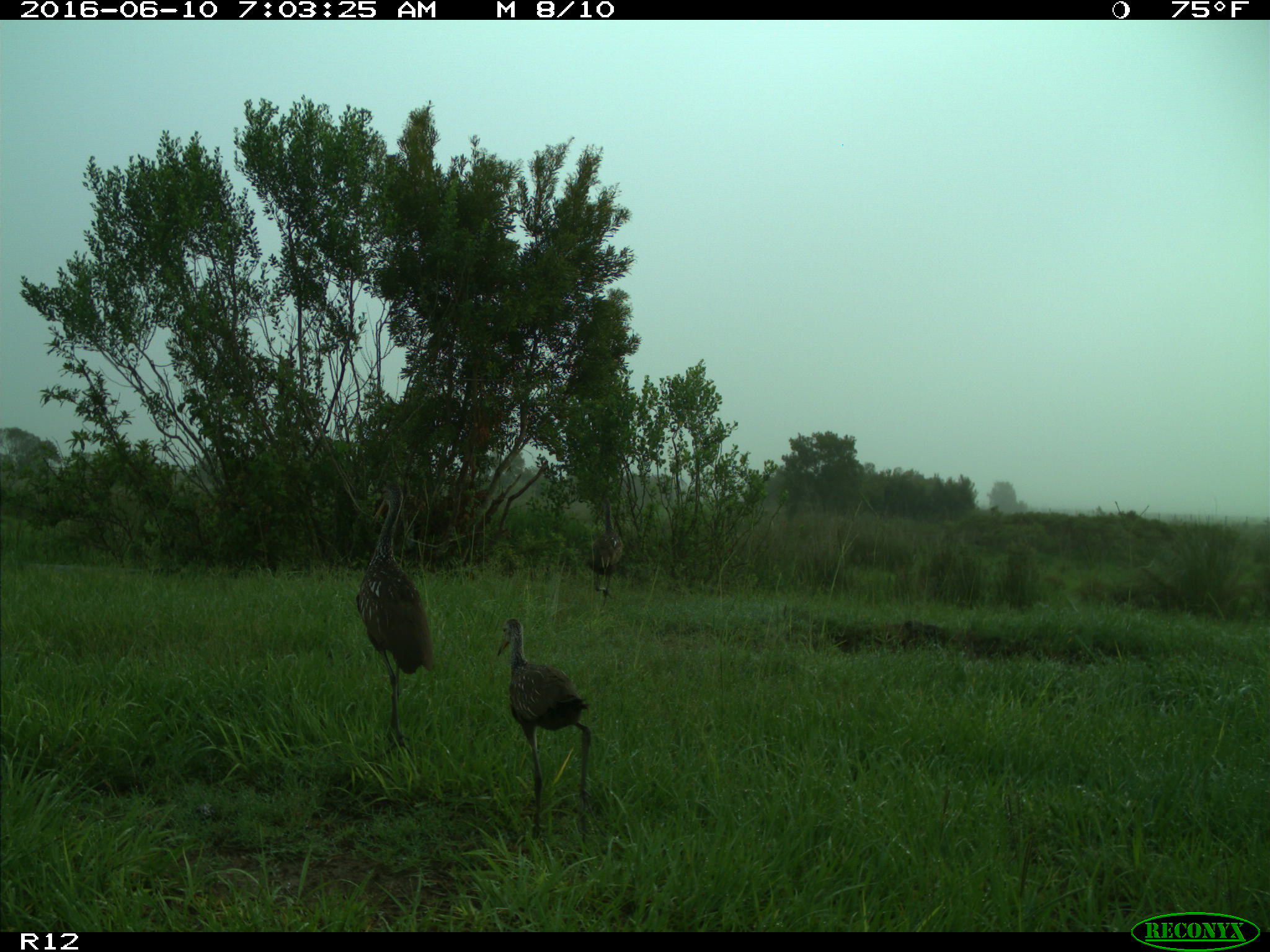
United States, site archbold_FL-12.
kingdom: Animalia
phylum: Chordata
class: Aves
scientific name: Aves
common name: birds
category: unidentified bird